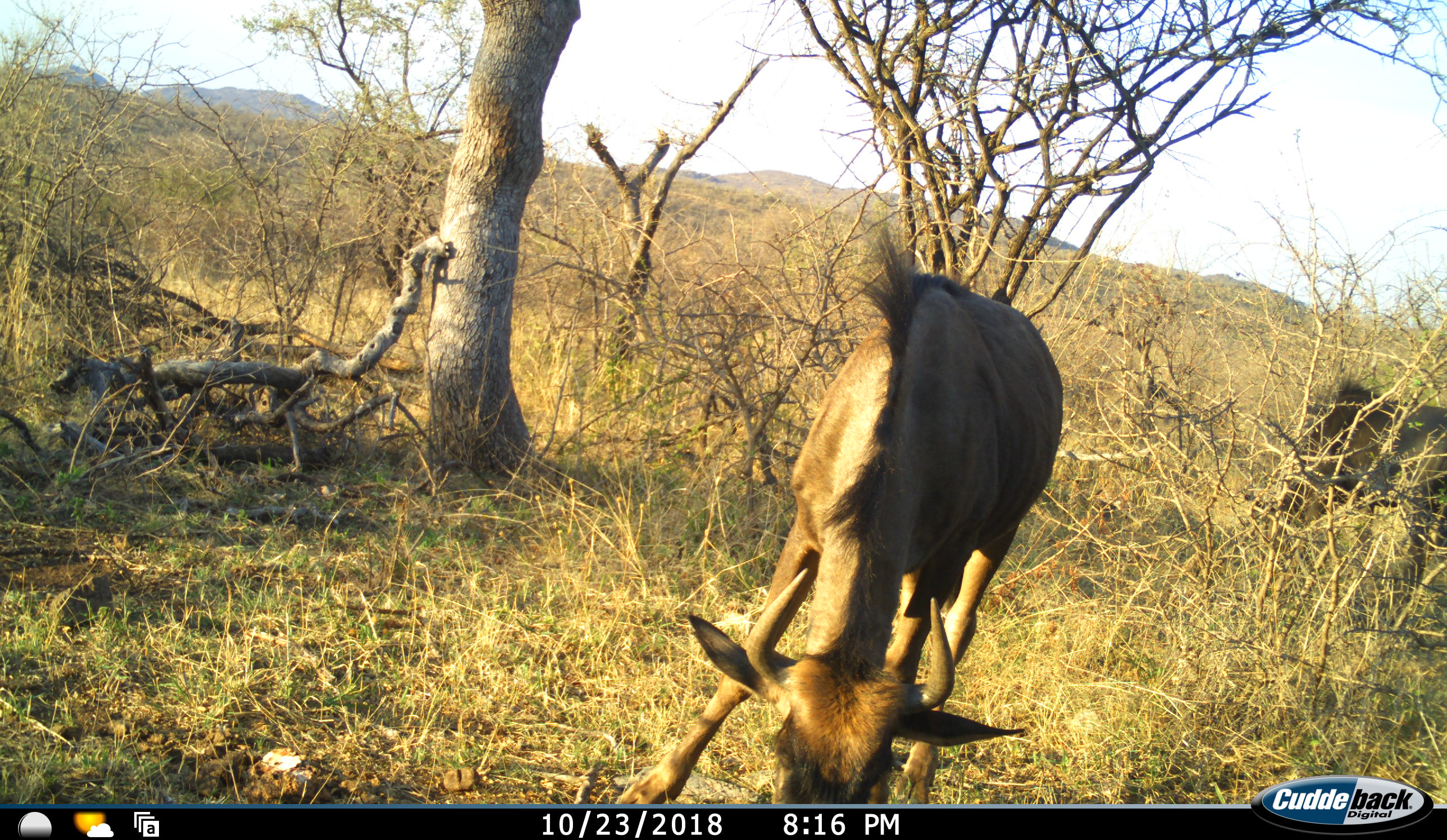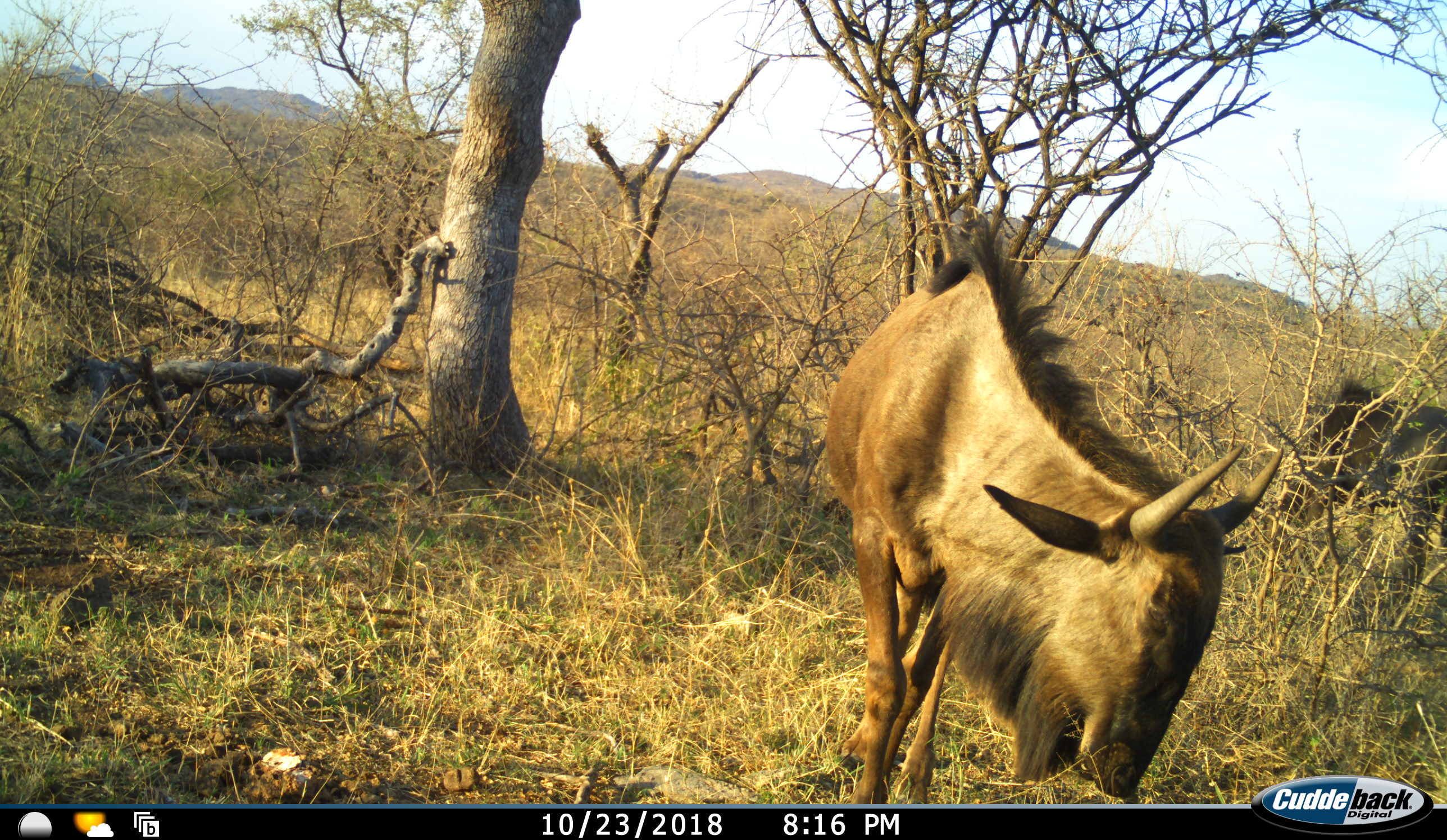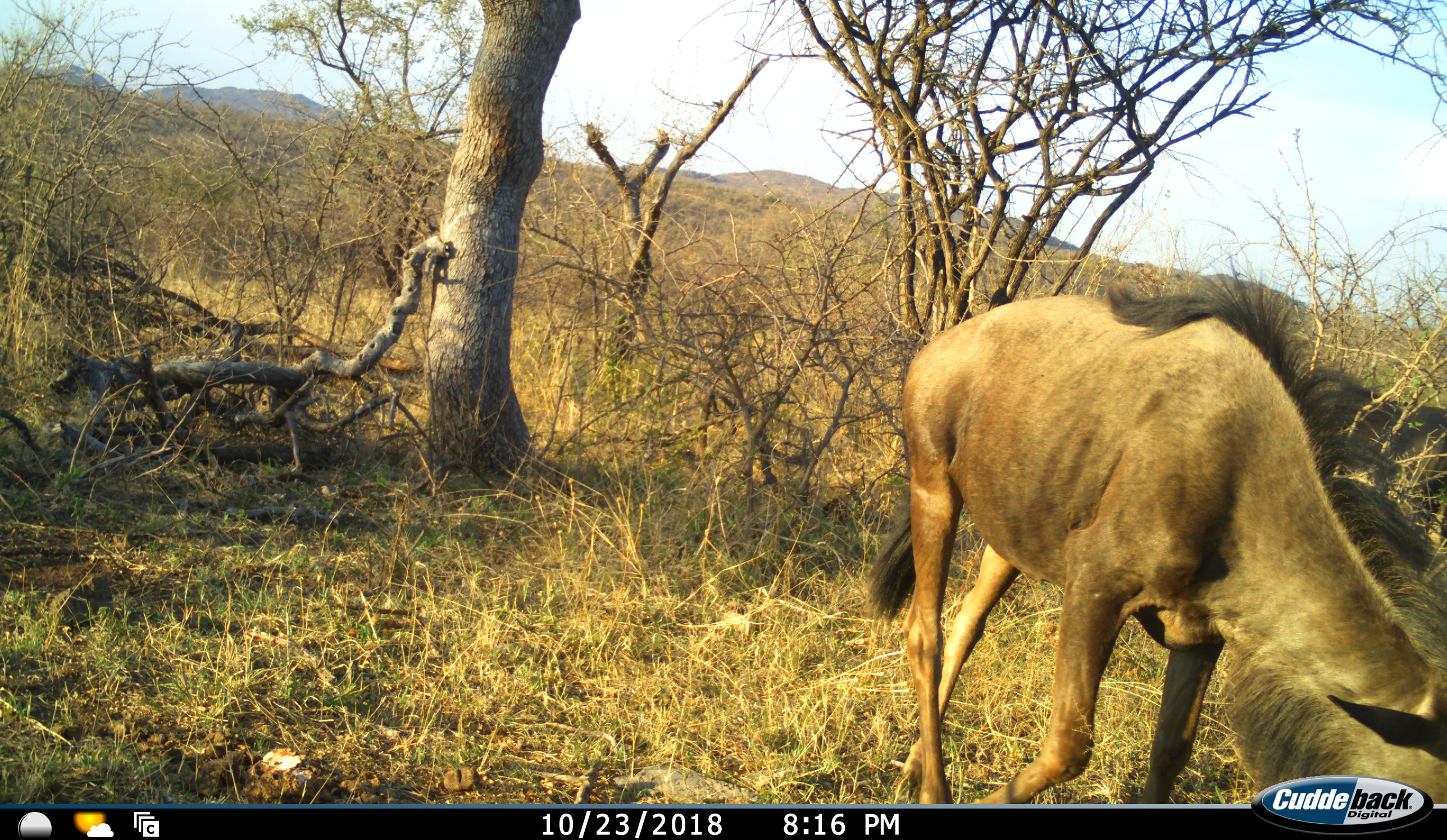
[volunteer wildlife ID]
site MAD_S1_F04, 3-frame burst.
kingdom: Animalia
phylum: Chordata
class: Mammalia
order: Artiodactyla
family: Bovidae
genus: Connochaetes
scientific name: Connochaetes taurinus taurinus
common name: blue wildebeest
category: wildebeestblue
Wildebeestblue (blue wildebeest) (Connochaetes taurinus taurinus), count 1. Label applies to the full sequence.